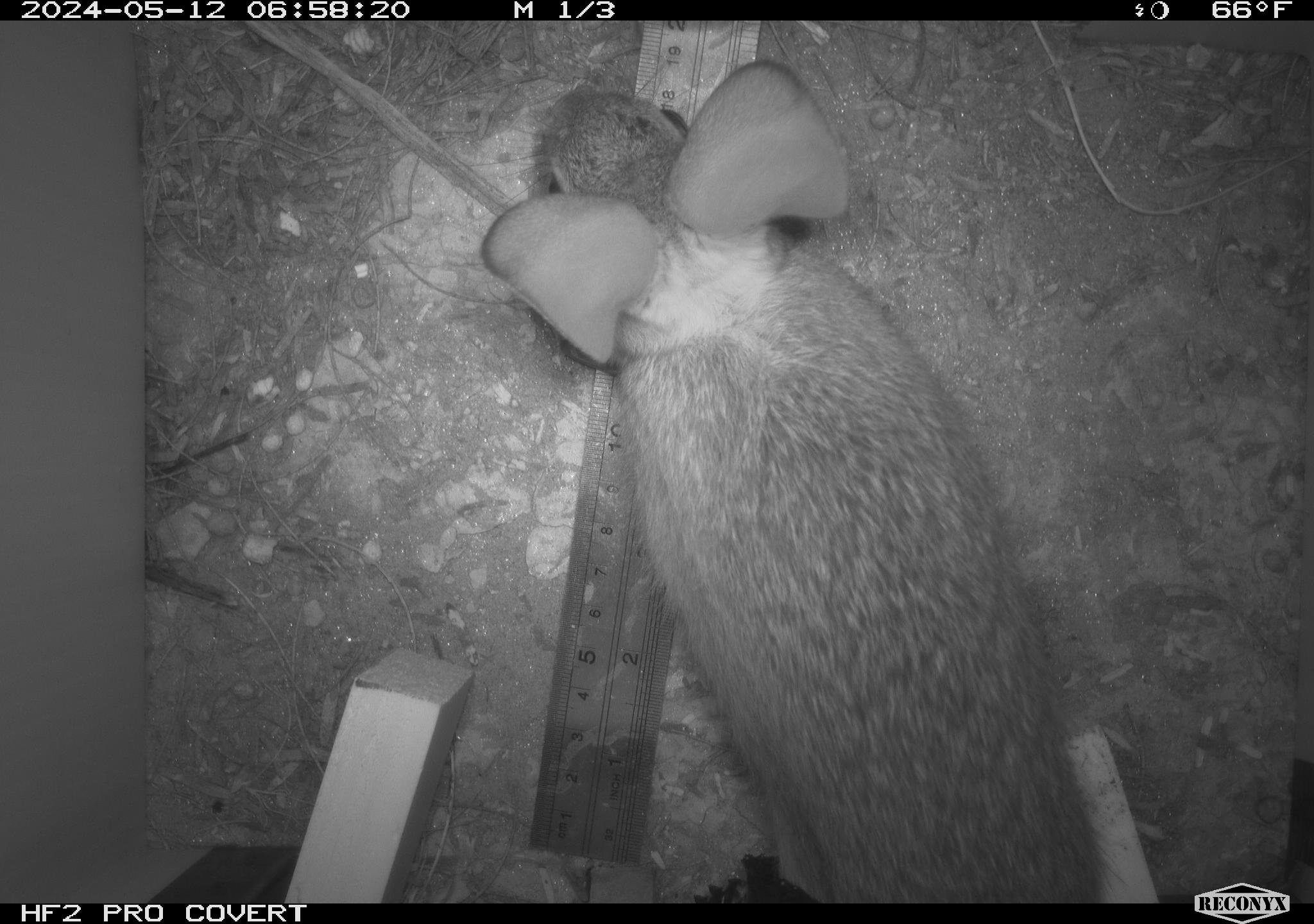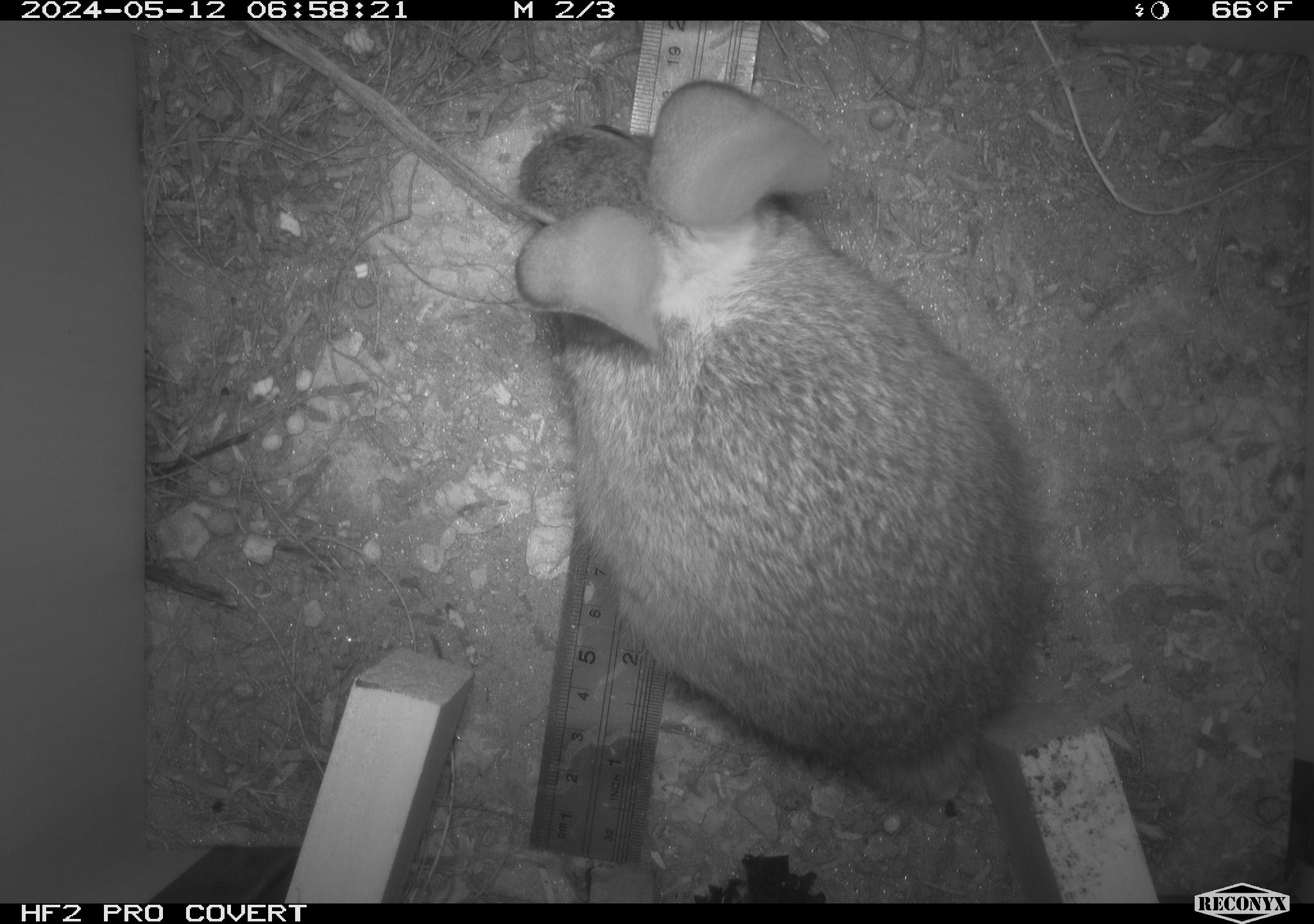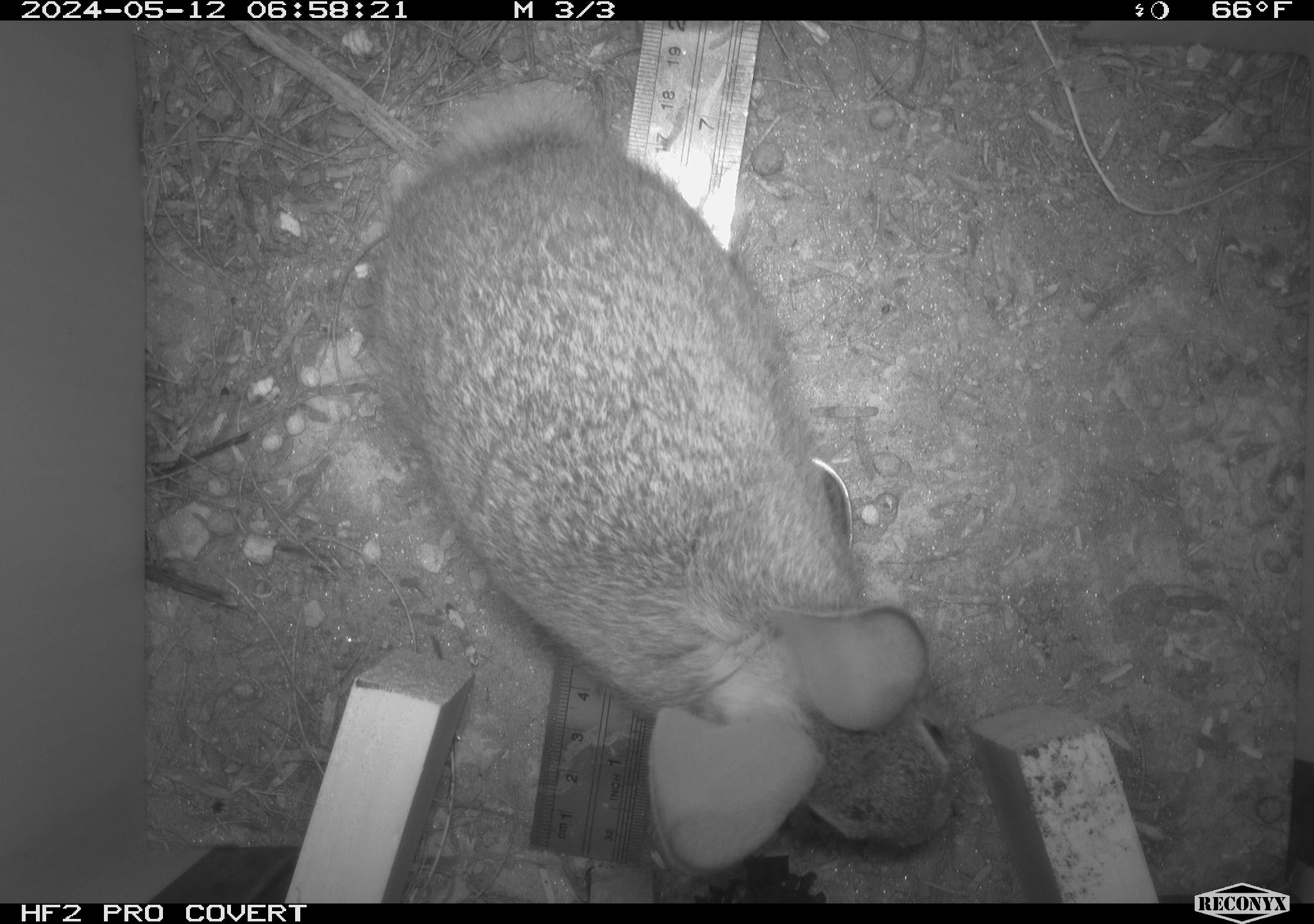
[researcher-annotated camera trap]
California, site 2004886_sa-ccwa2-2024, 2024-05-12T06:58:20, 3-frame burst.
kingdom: Animalia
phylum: Chordata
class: Mammalia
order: Lagomorpha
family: Leporidae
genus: Sylvilagus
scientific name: Sylvilagus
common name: cottontail rabbits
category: sylvilagus species